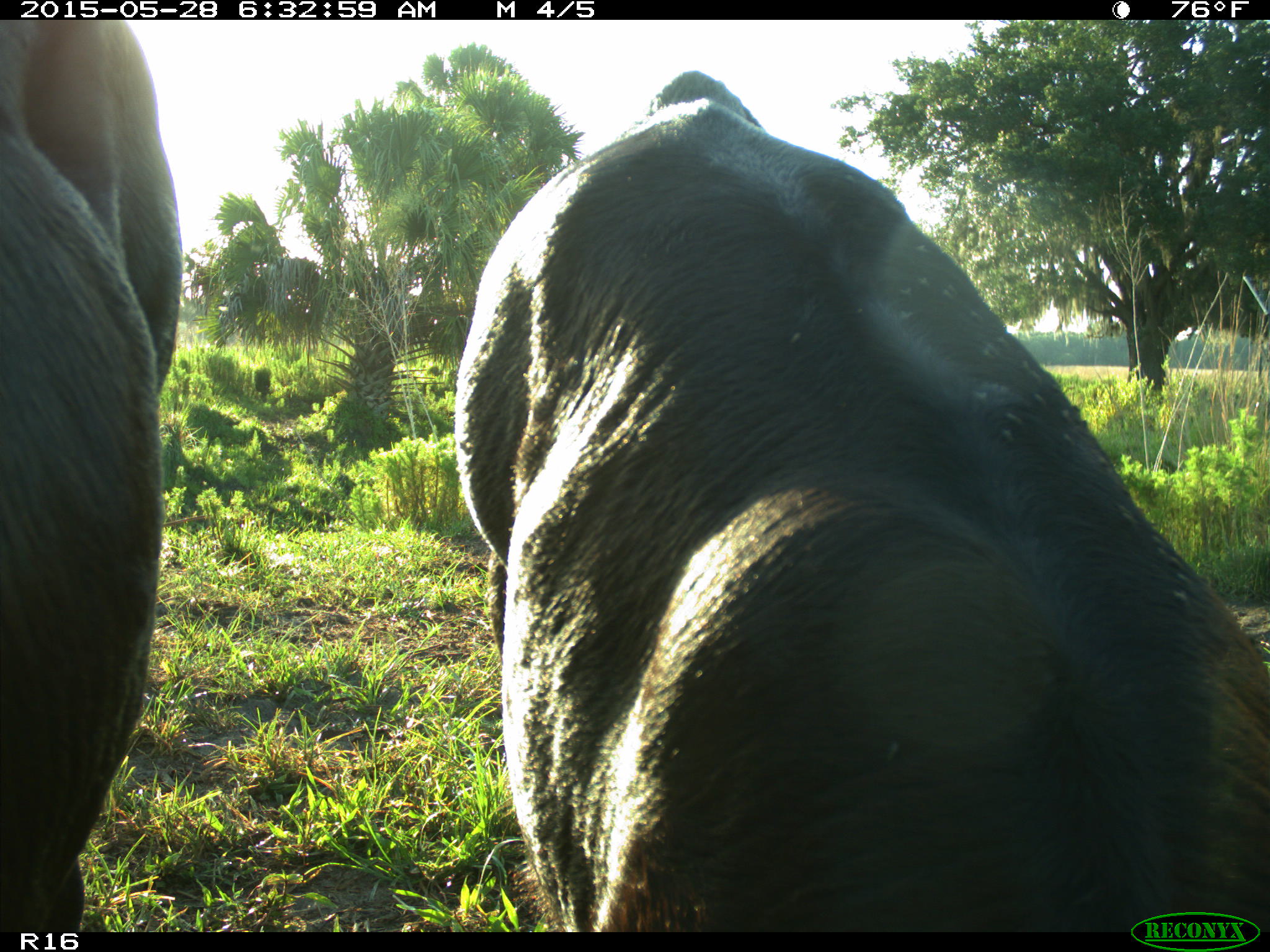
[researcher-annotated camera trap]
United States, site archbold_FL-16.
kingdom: Animalia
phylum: Chordata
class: Mammalia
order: Artiodactyla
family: Bovidae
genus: Bos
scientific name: Bos taurus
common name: domestic cow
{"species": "Bos taurus (domestic cow)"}